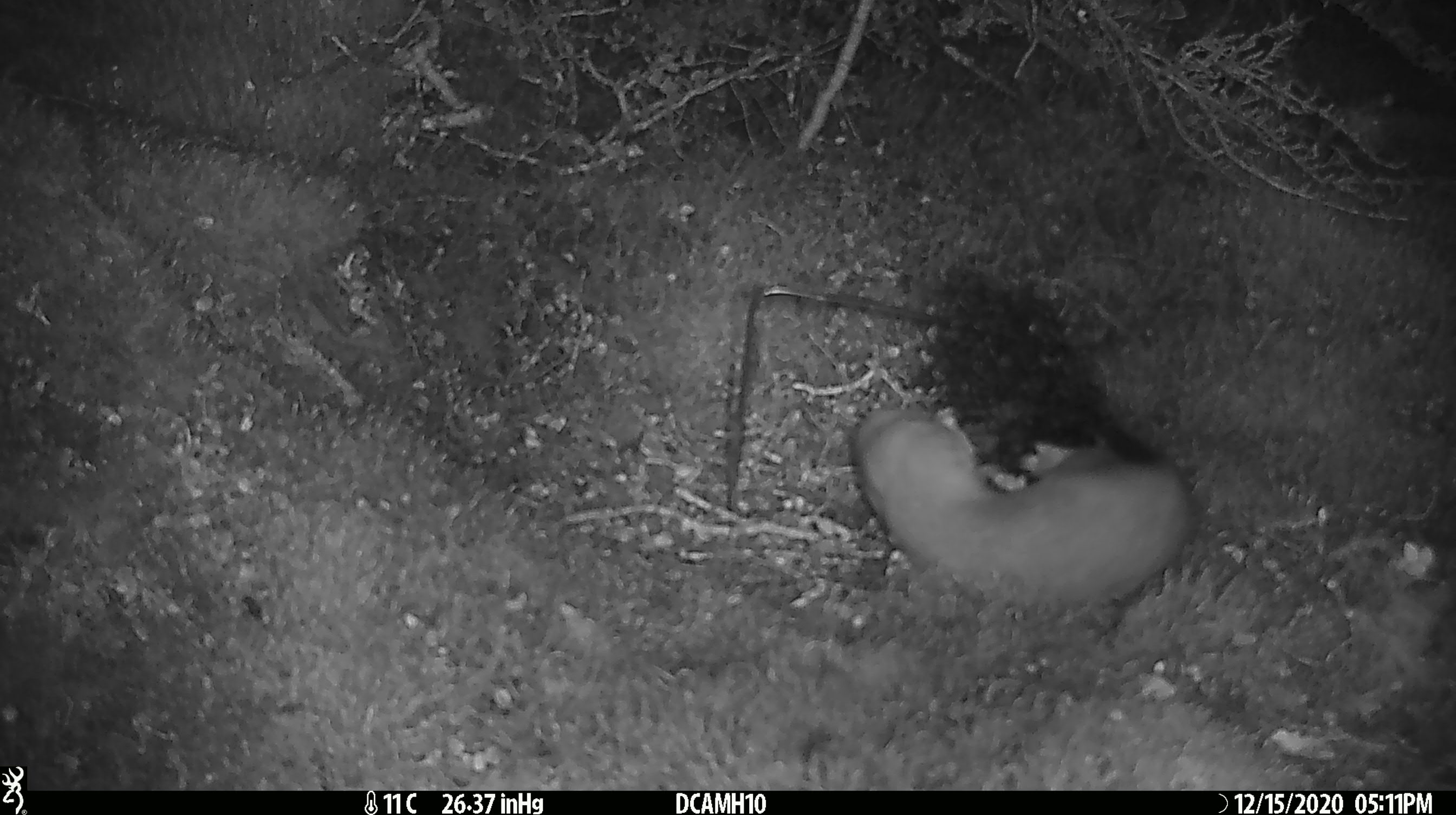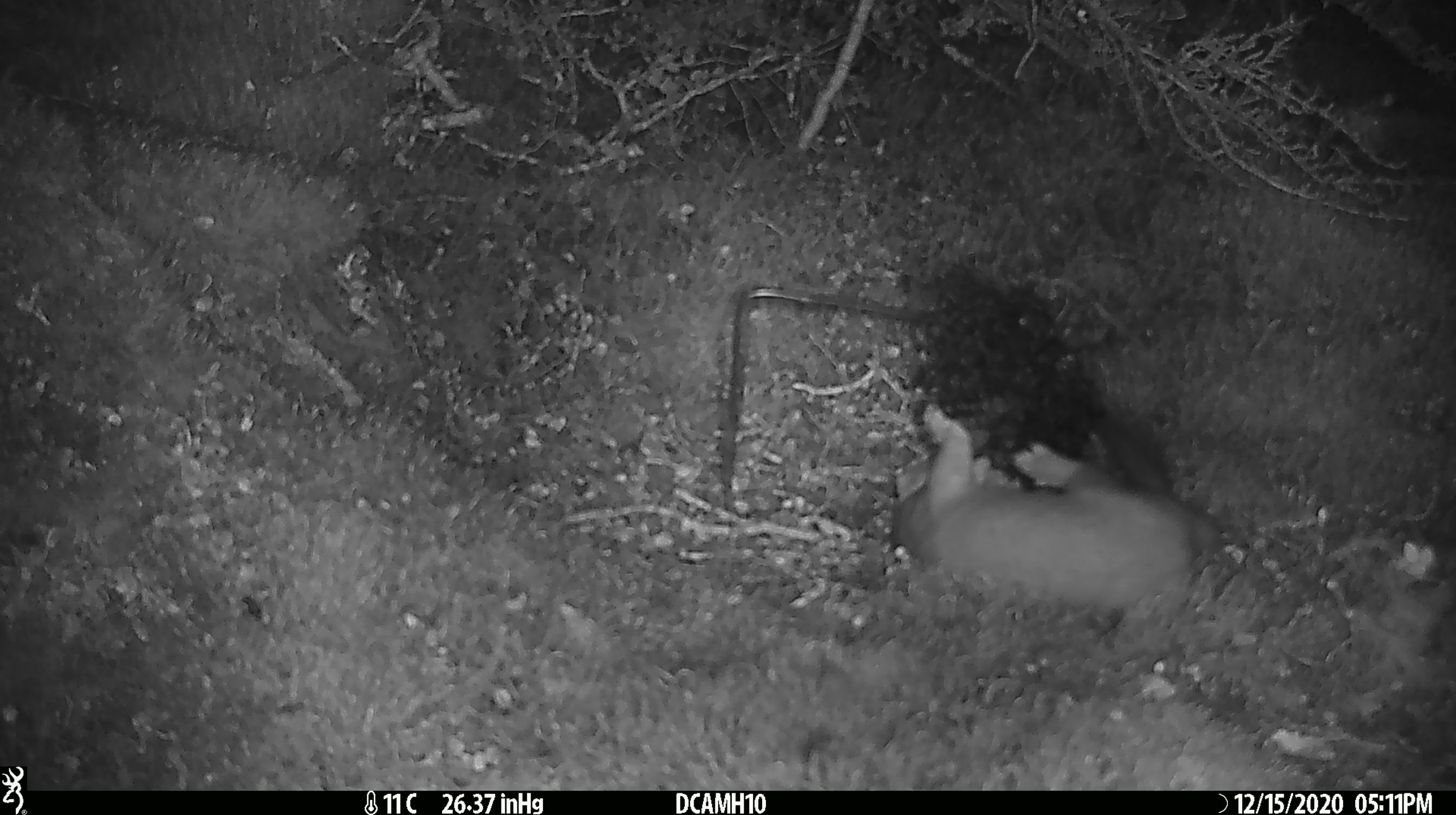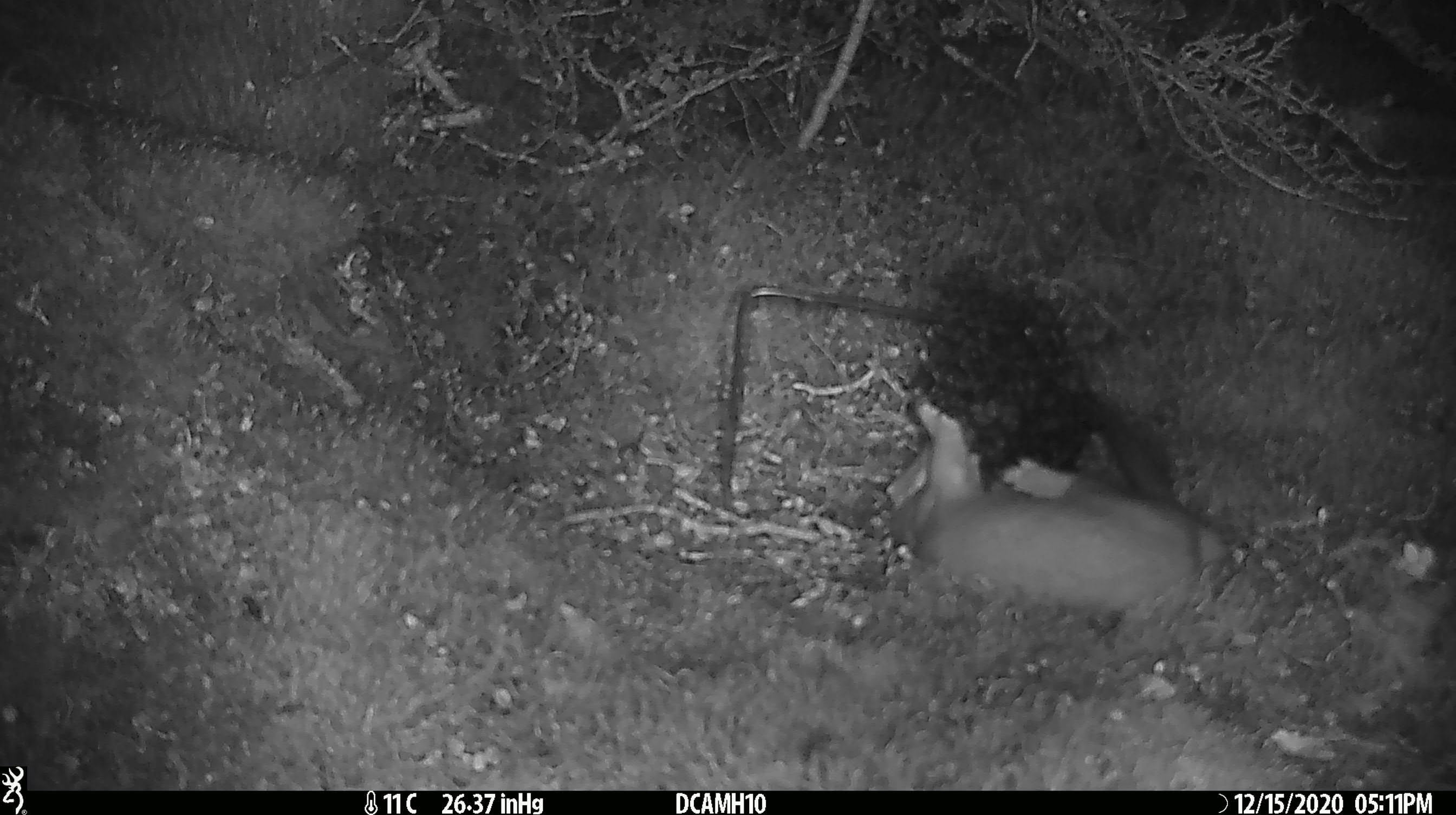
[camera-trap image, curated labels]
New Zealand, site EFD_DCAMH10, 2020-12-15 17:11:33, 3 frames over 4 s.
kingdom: Animalia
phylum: Chordata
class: Mammalia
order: Carnivora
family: Mustelidae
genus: Mustela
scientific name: Mustela erminea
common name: stoat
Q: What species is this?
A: Stoat (Mustela erminea).